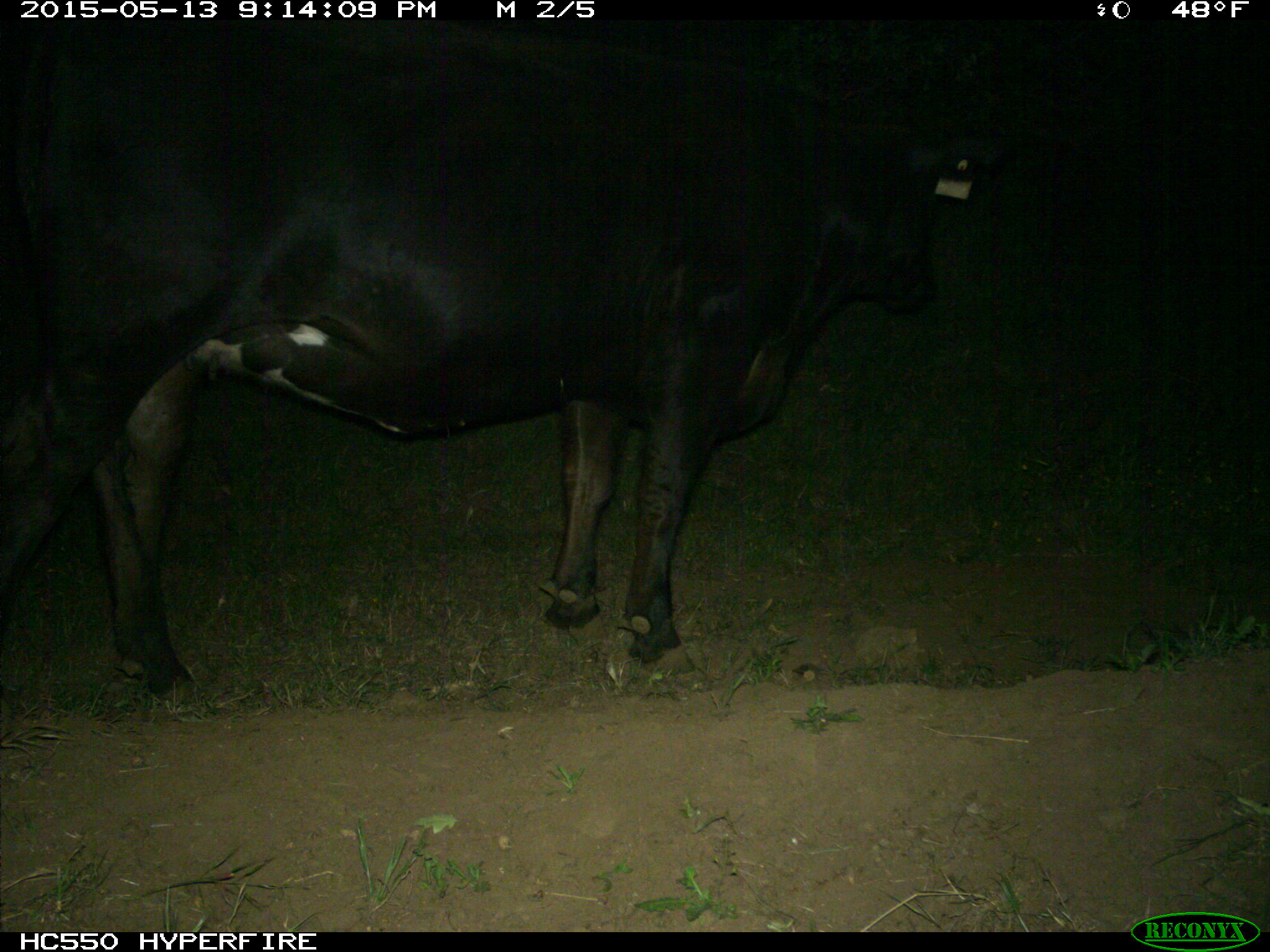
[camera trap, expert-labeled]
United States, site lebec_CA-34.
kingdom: Animalia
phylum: Chordata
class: Mammalia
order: Artiodactyla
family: Bovidae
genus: Bos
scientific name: Bos taurus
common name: domestic cow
Bos taurus (domestic cow).